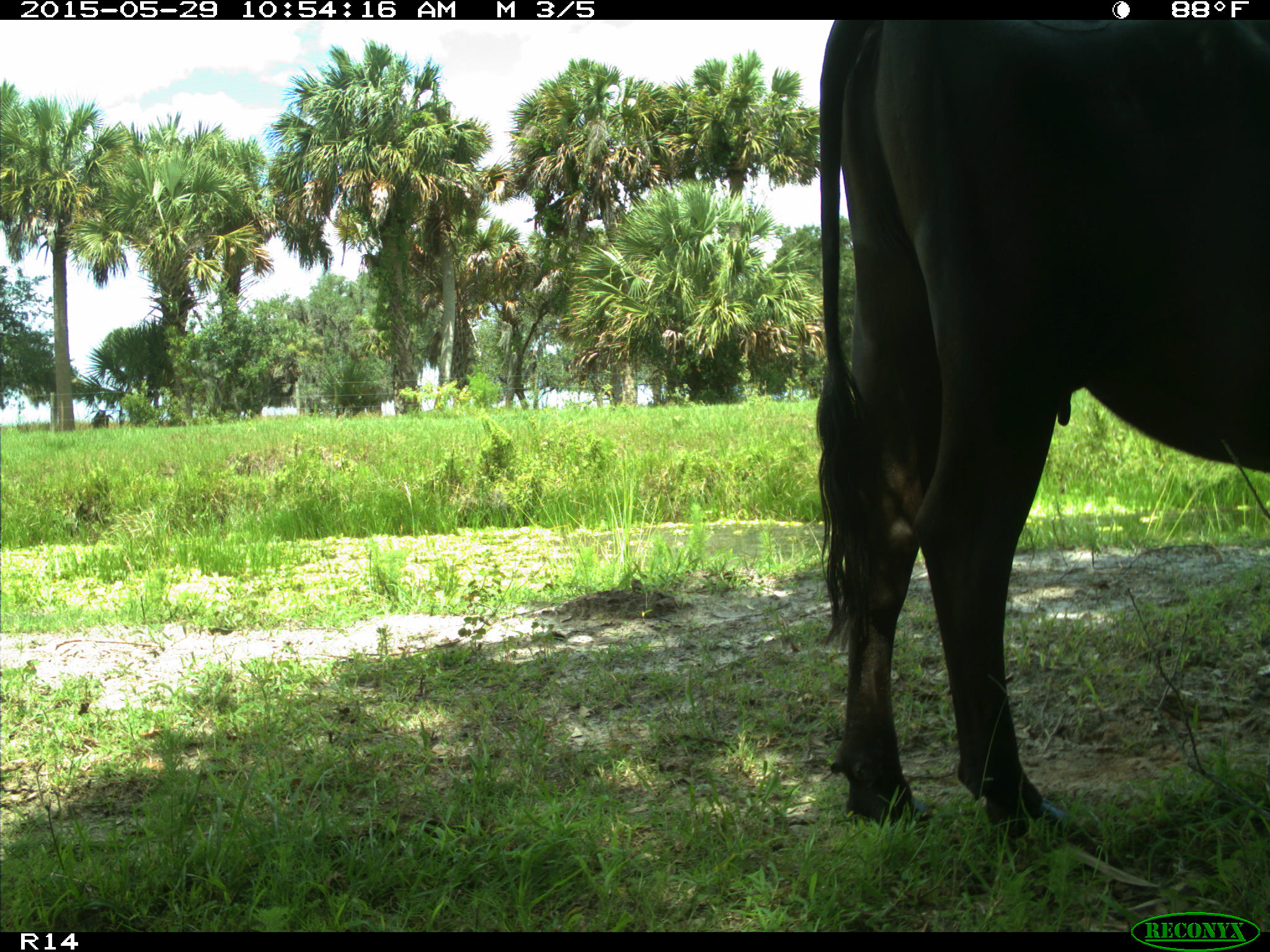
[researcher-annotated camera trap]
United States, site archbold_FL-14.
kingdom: Animalia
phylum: Chordata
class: Mammalia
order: Artiodactyla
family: Bovidae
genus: Bos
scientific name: Bos taurus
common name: domestic cow